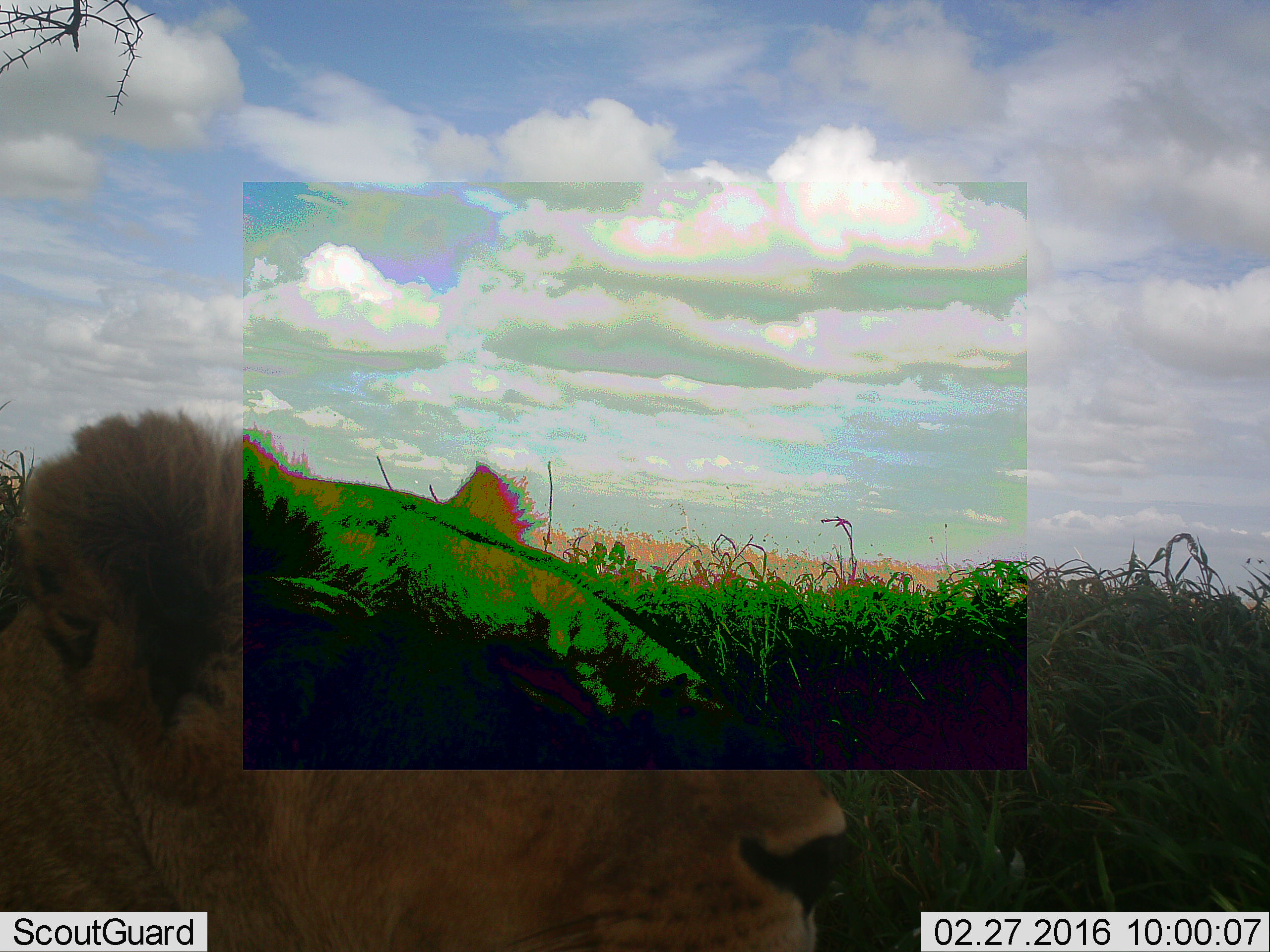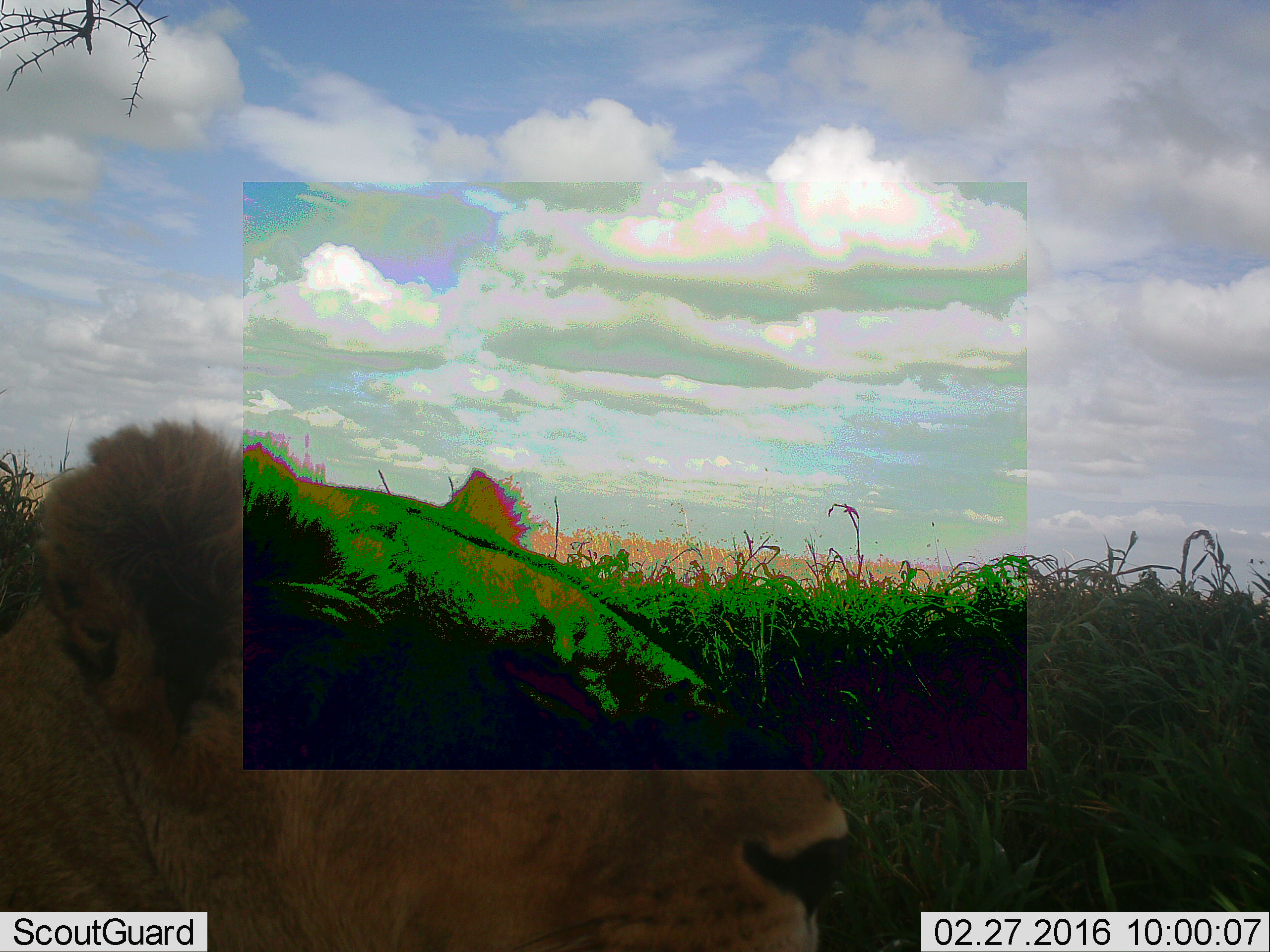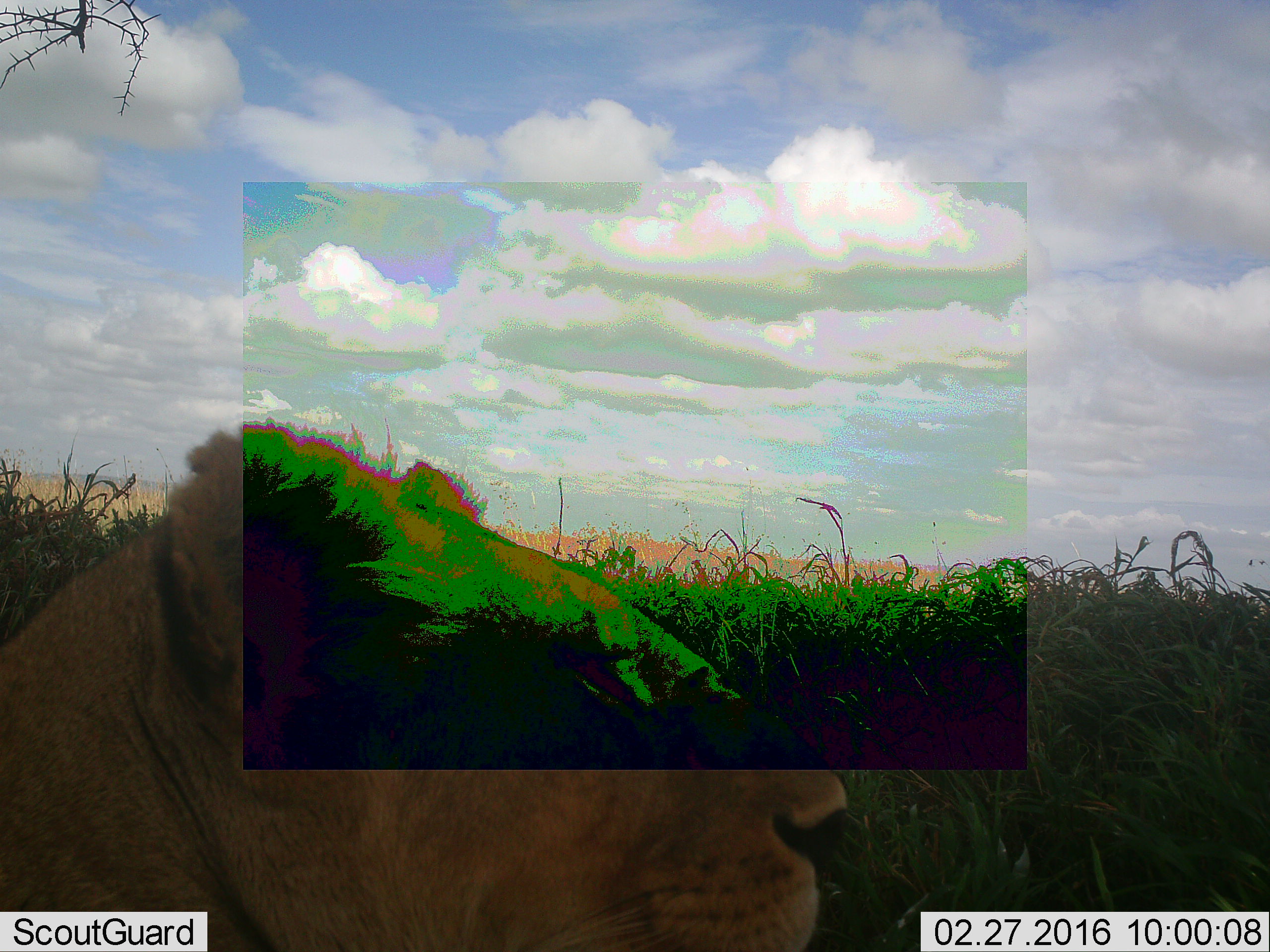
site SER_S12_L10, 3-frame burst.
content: unidentified animal